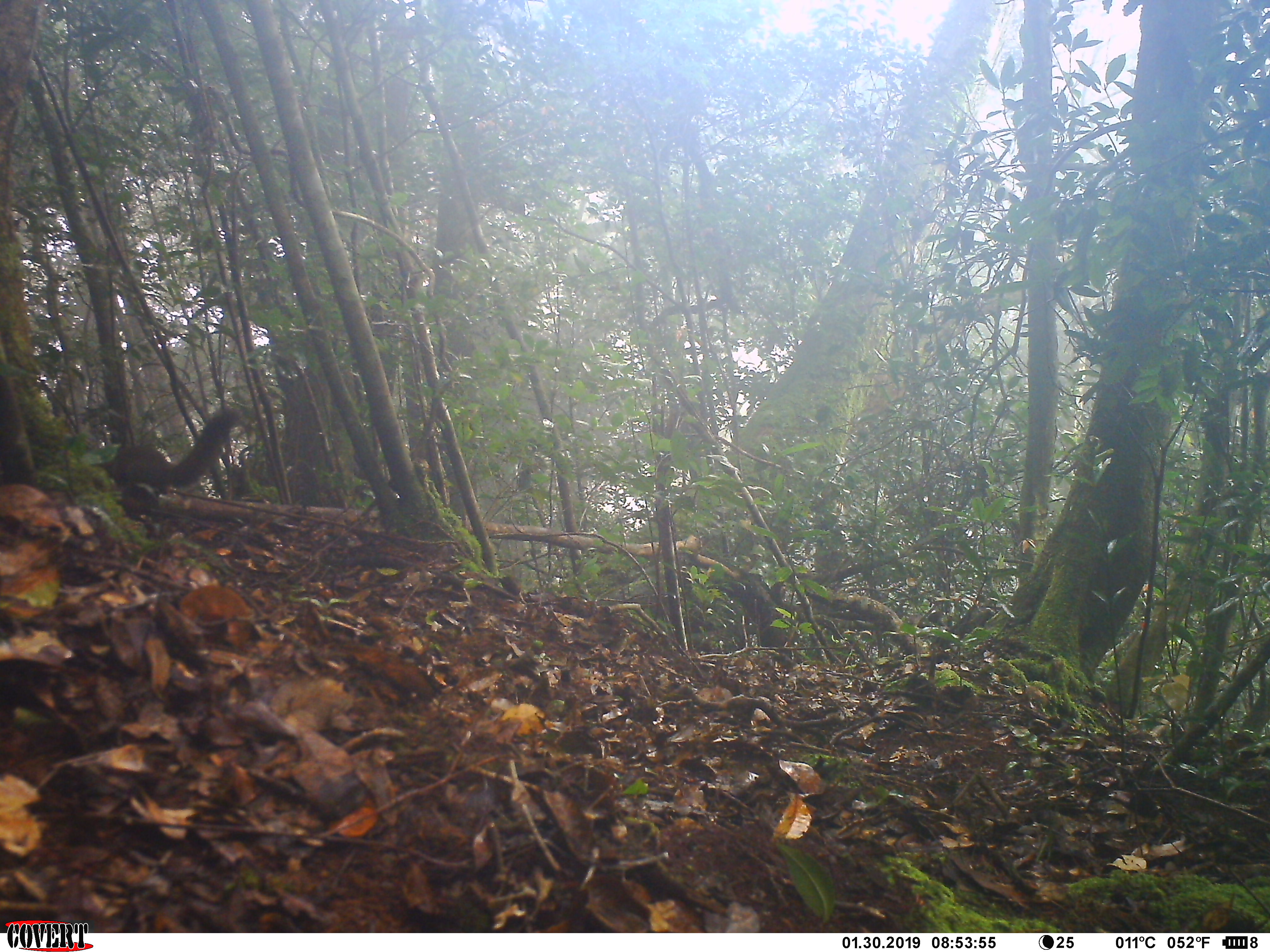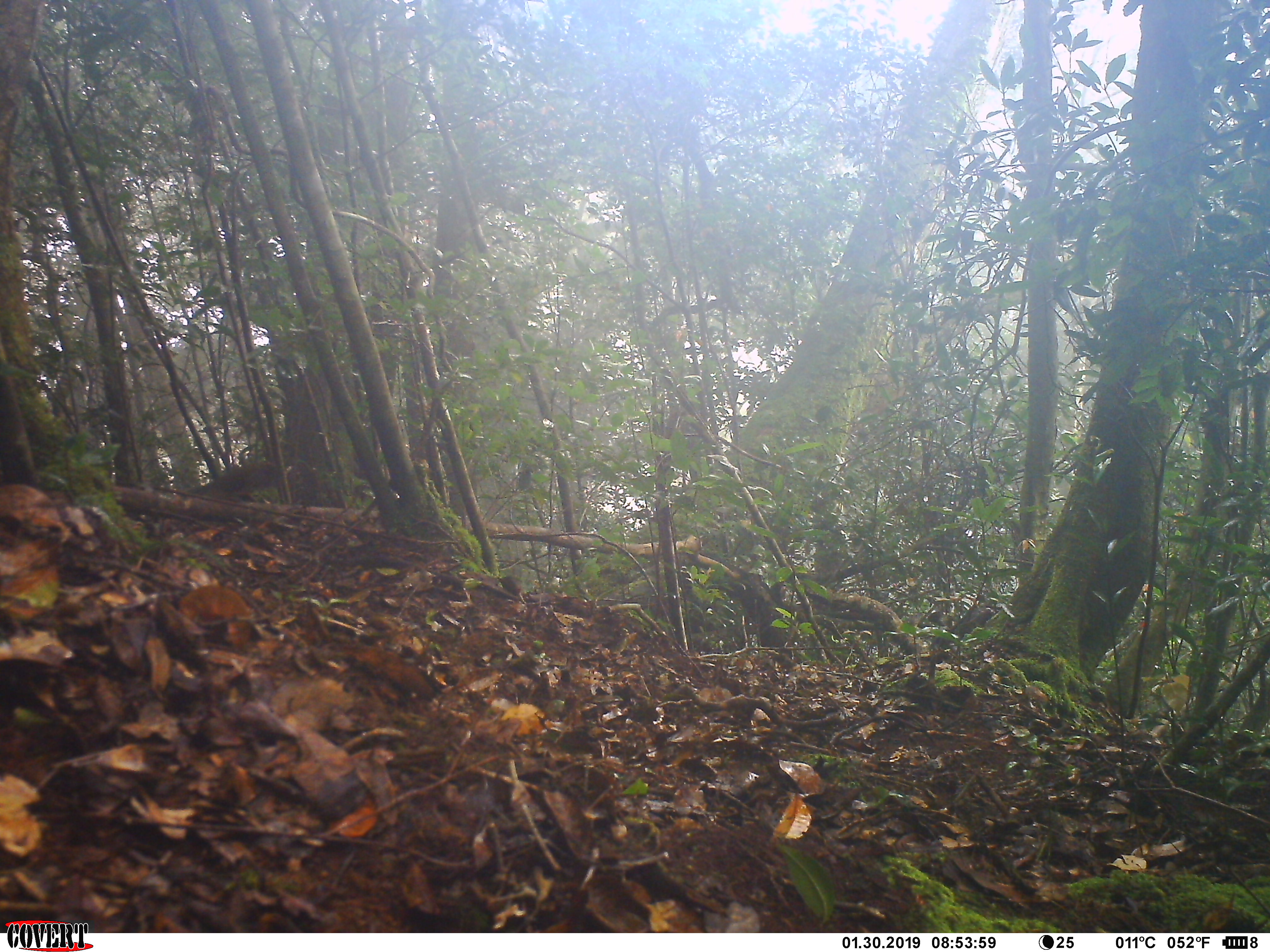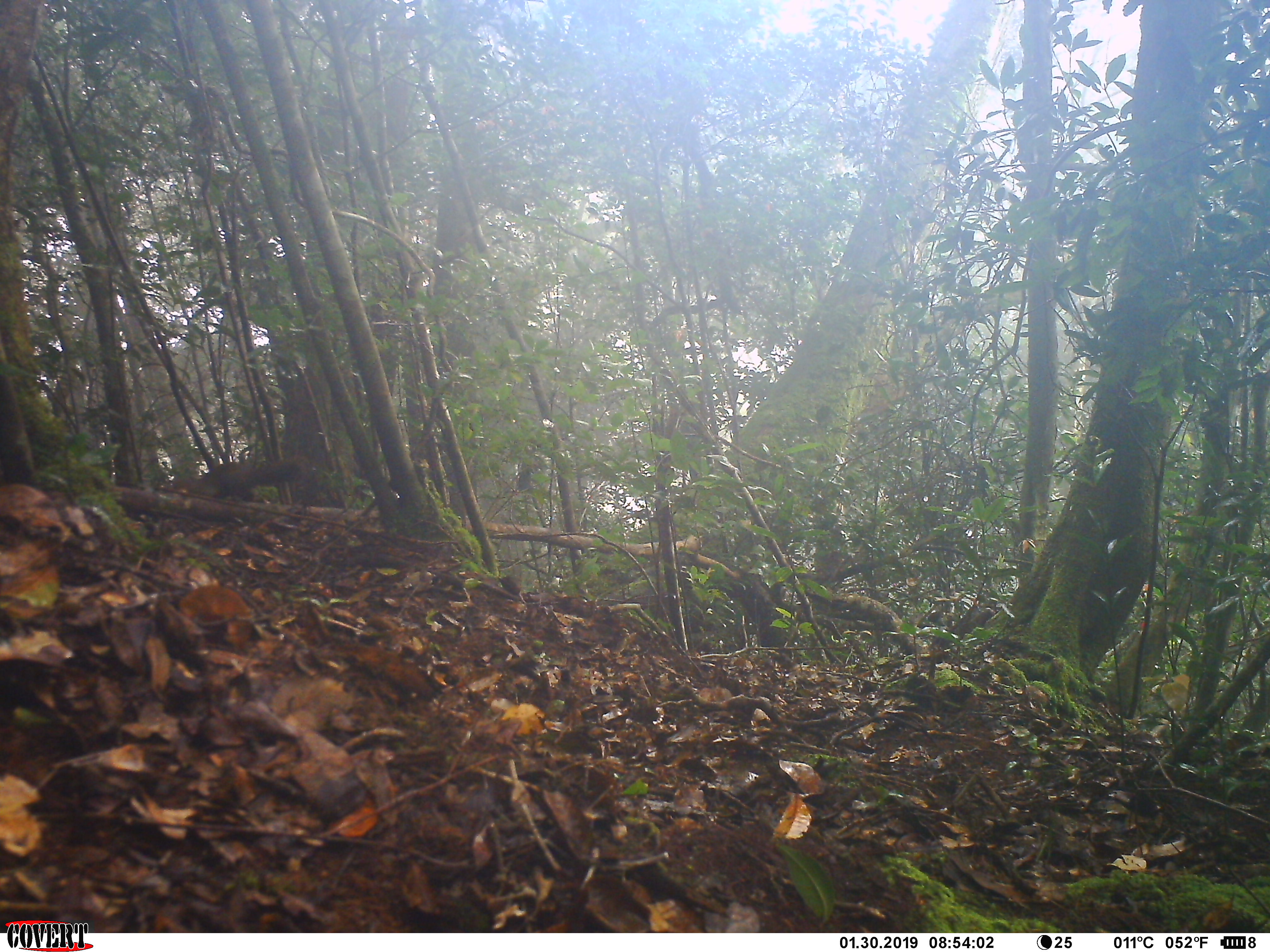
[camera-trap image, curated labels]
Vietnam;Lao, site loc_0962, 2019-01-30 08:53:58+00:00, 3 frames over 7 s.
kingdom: Animalia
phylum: Chordata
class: Mammalia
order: Rodentia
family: Sciuridae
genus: Dremomys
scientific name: Dremomys rufigenis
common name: red-cheeked squirrel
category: red cheeked squirrel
Red cheeked squirrel (red-cheeked squirrel) (Dremomys rufigenis). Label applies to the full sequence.